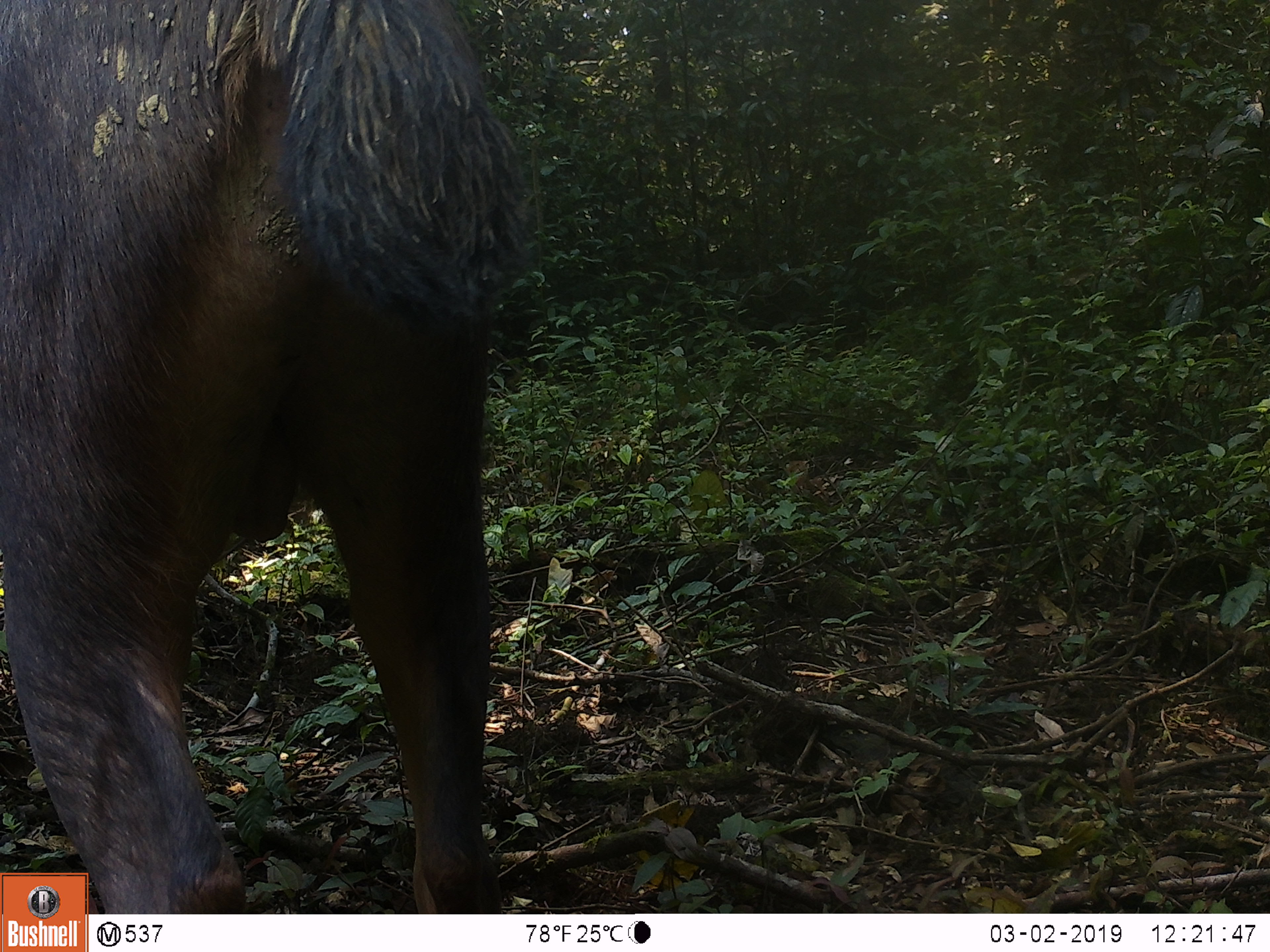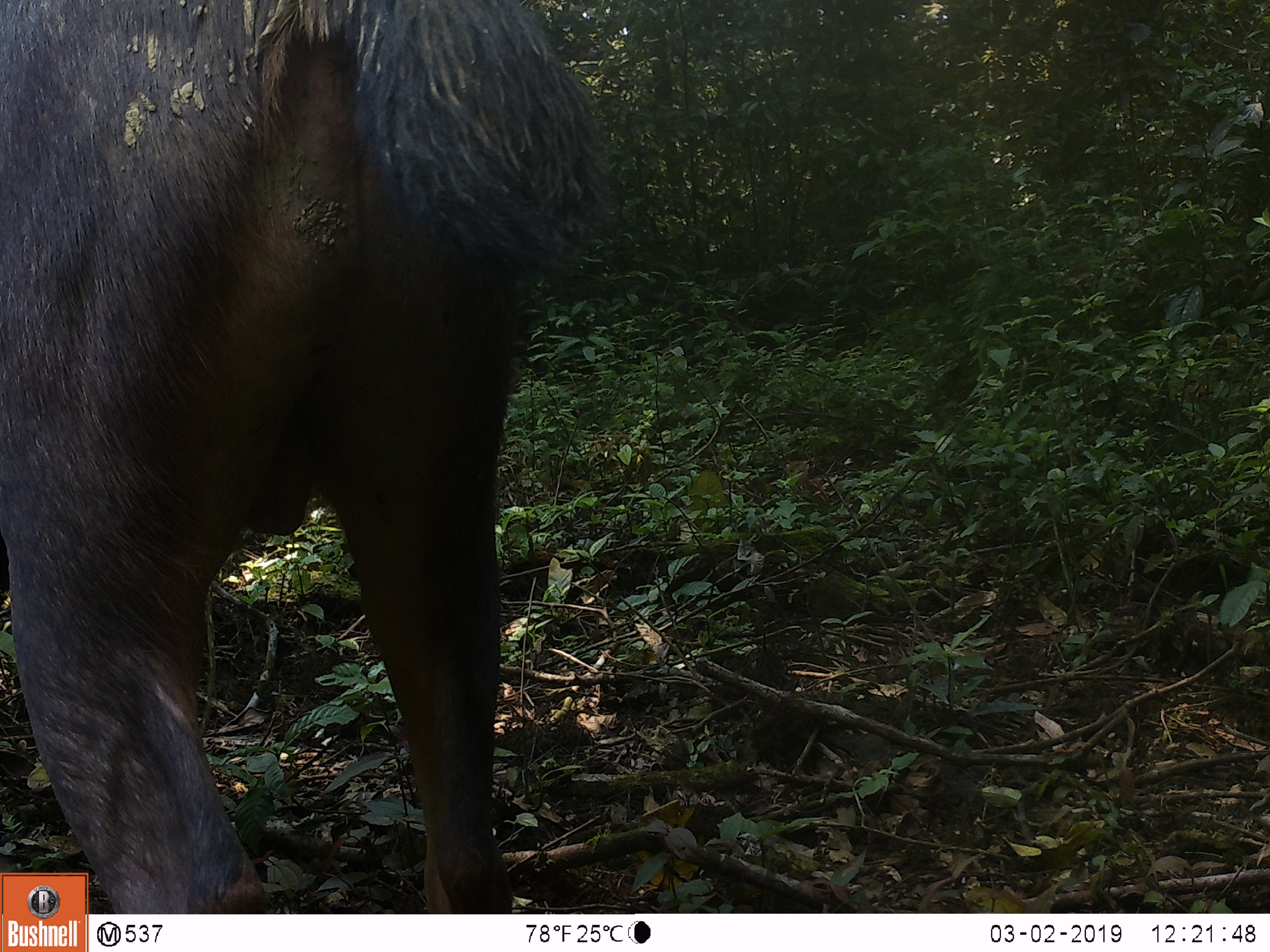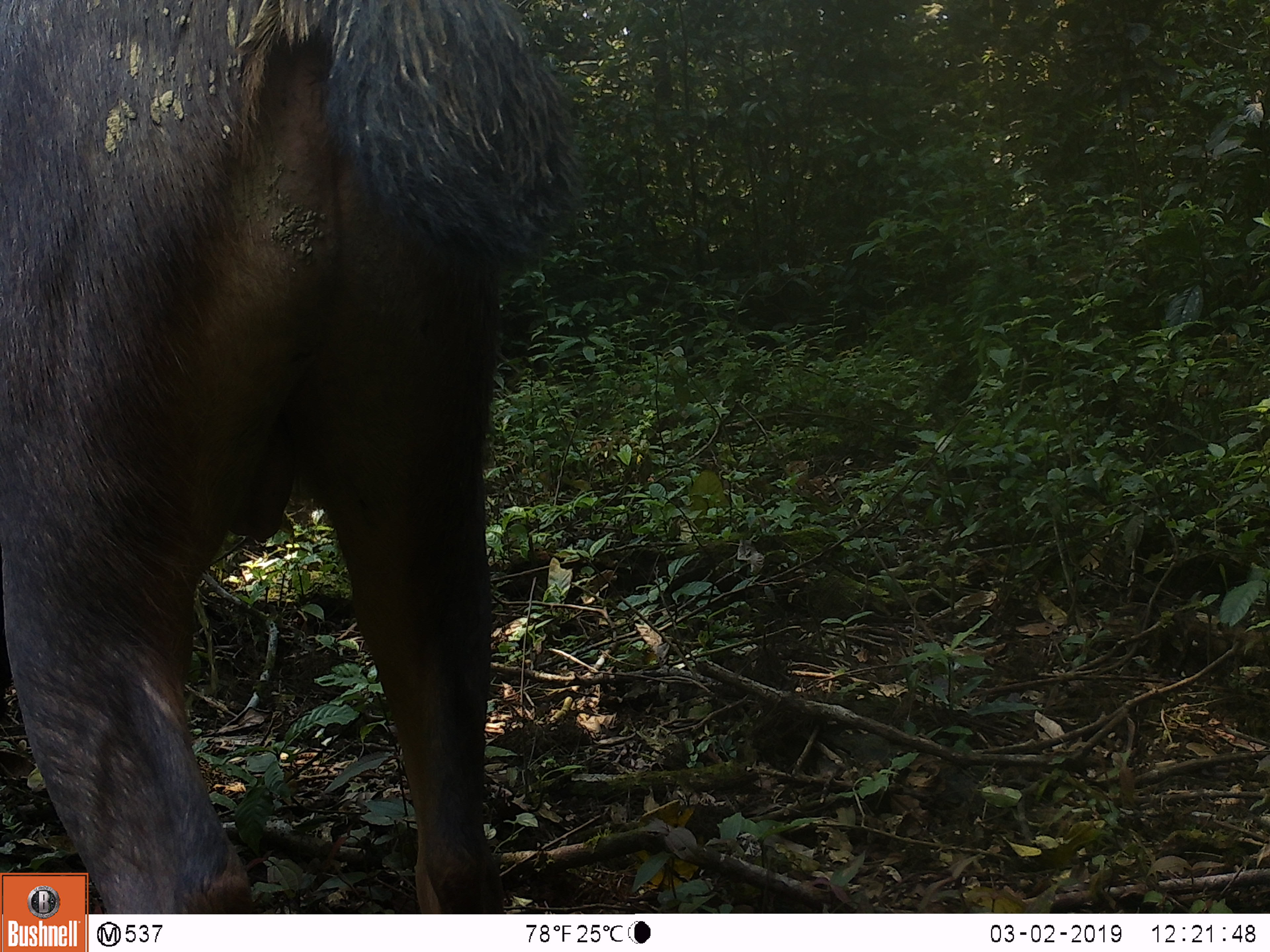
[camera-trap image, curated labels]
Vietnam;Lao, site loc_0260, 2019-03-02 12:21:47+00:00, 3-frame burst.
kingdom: Animalia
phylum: Chordata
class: Mammalia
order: Artiodactyla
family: Cervidae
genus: Rusa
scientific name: Rusa unicolor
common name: sambar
Sambar (Rusa unicolor). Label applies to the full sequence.